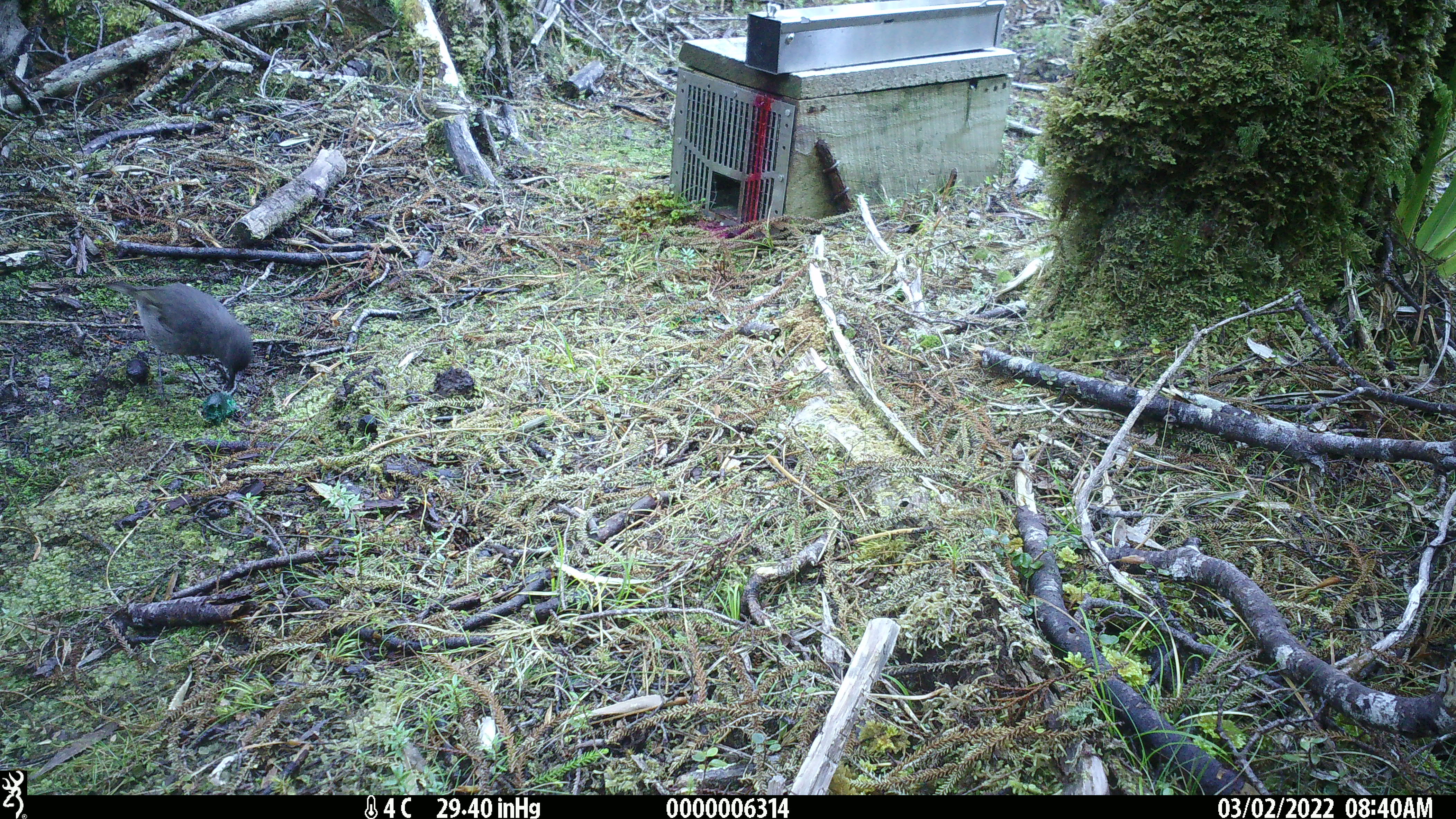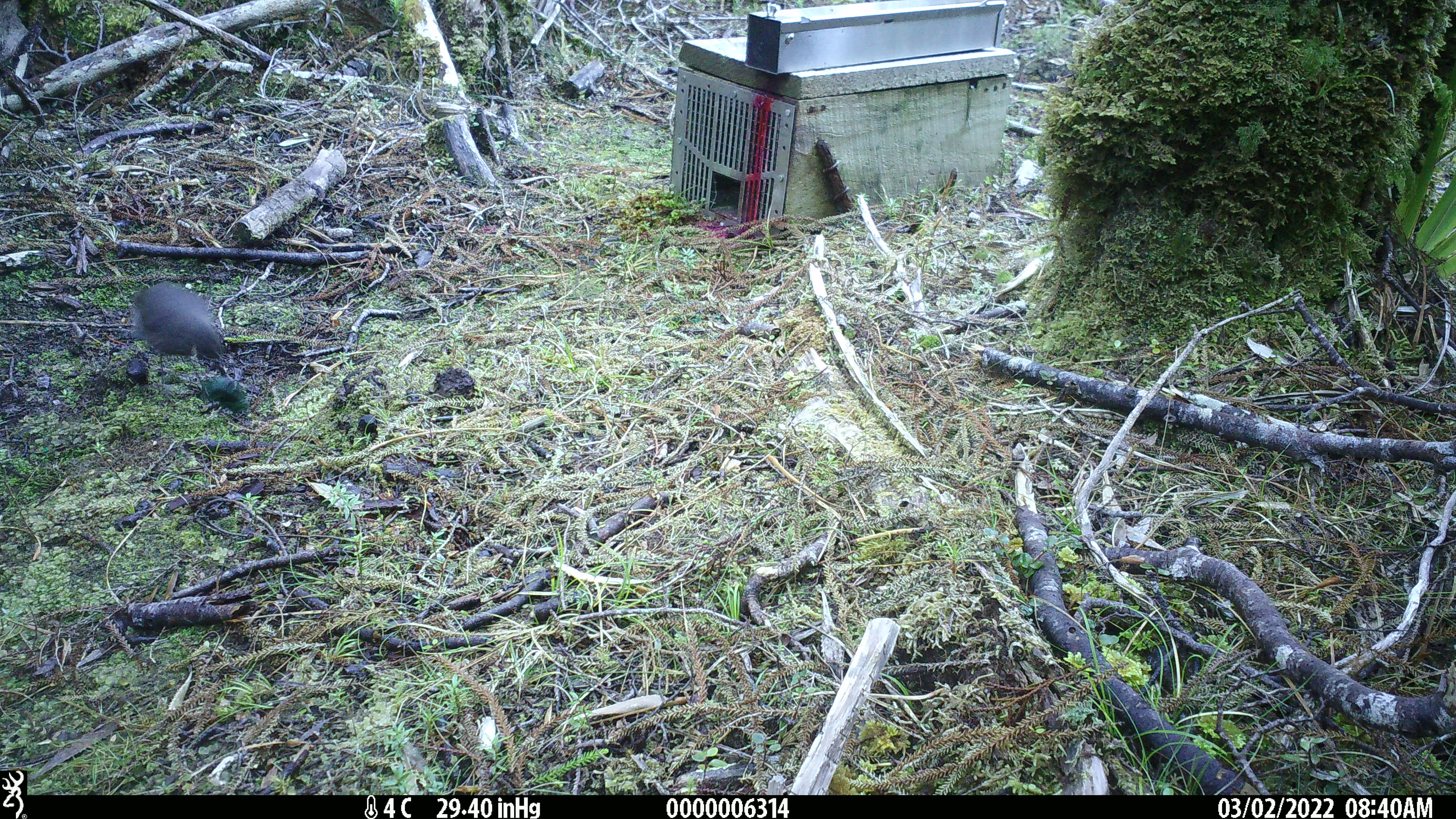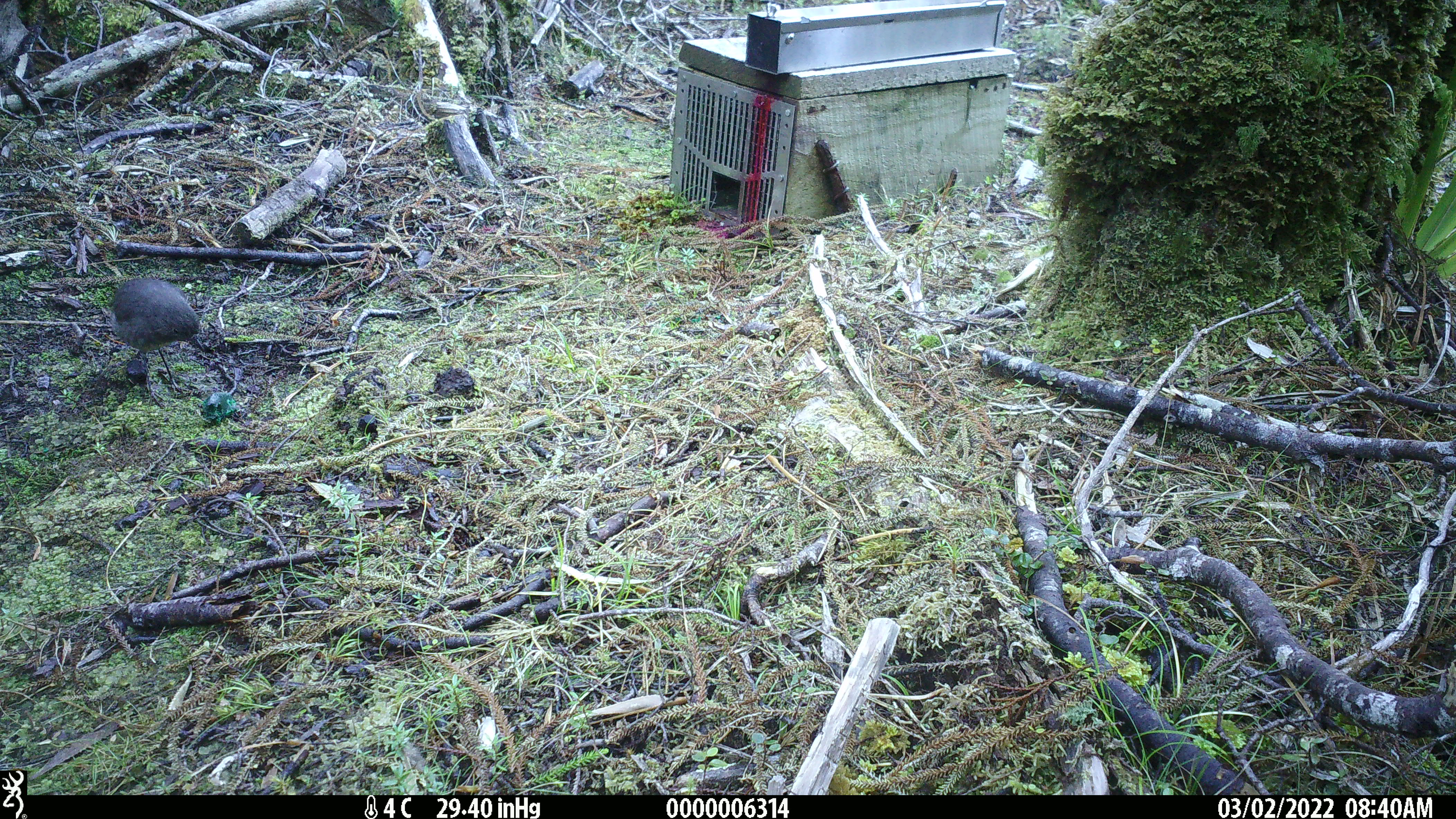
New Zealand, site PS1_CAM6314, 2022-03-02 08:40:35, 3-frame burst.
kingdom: Animalia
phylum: Chordata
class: Aves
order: Passeriformes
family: Petroicidae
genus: Petroica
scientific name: Petroica australis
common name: new zealand robin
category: robin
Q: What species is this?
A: Robin (new zealand robin) (Petroica australis).